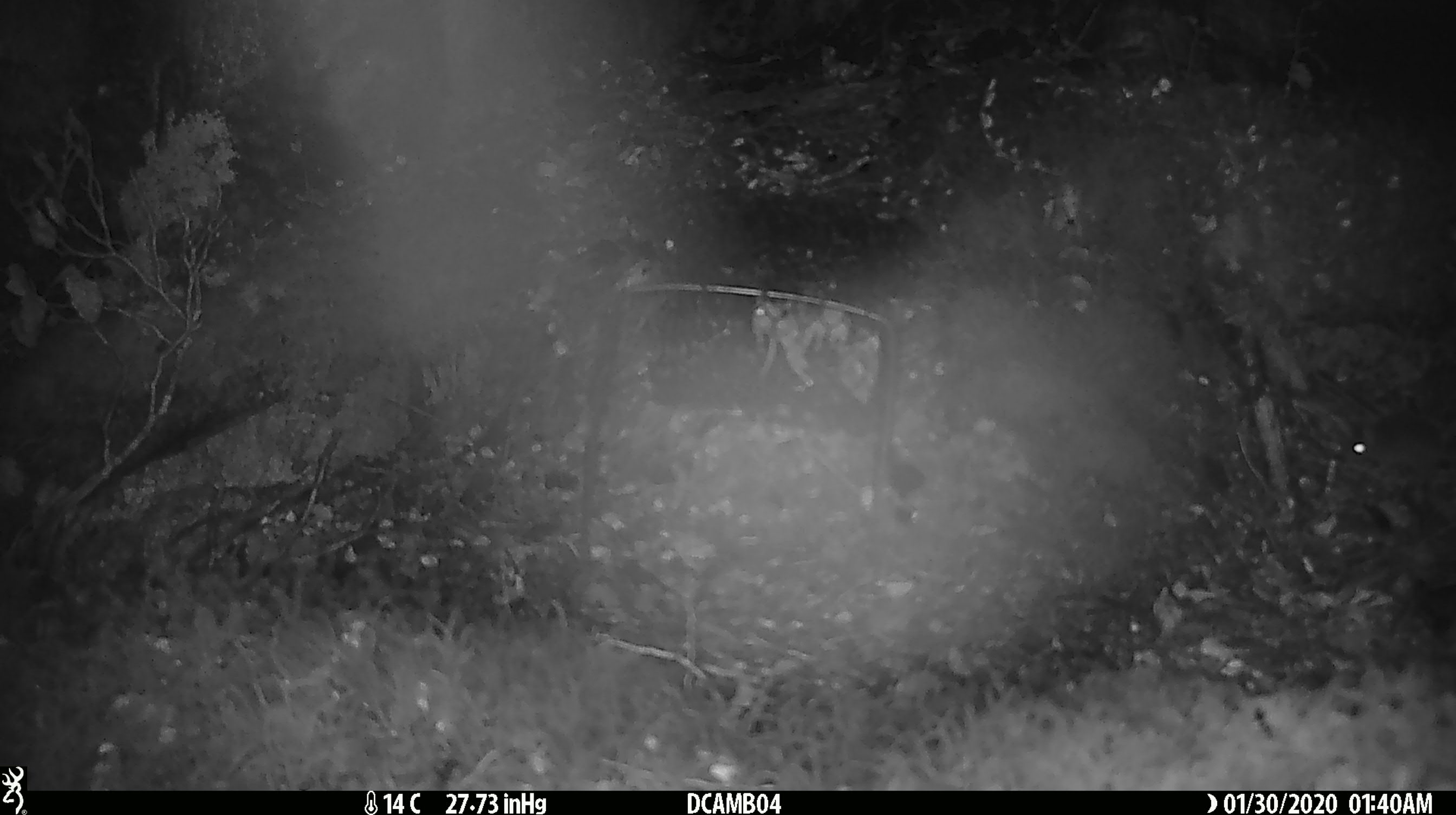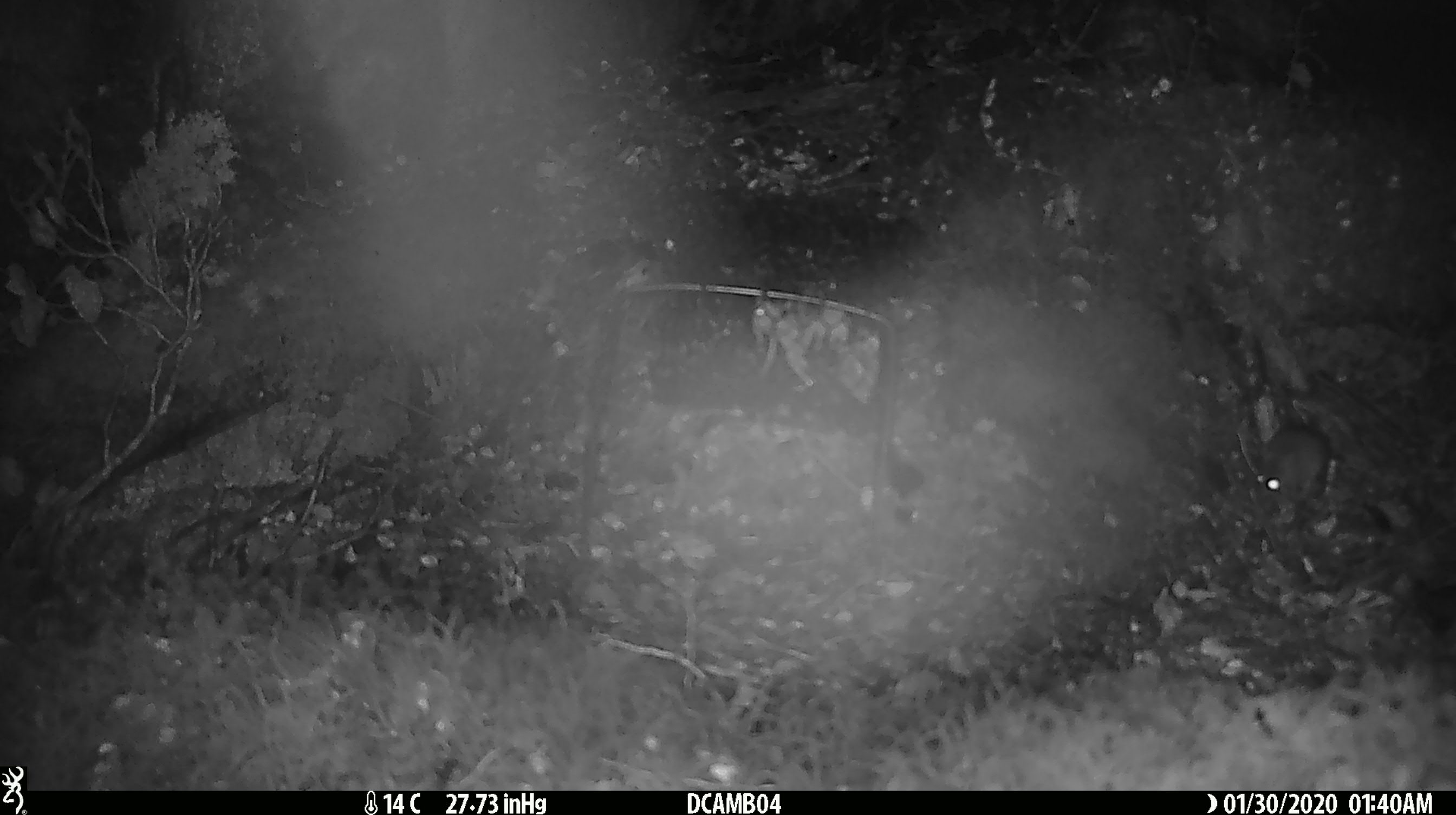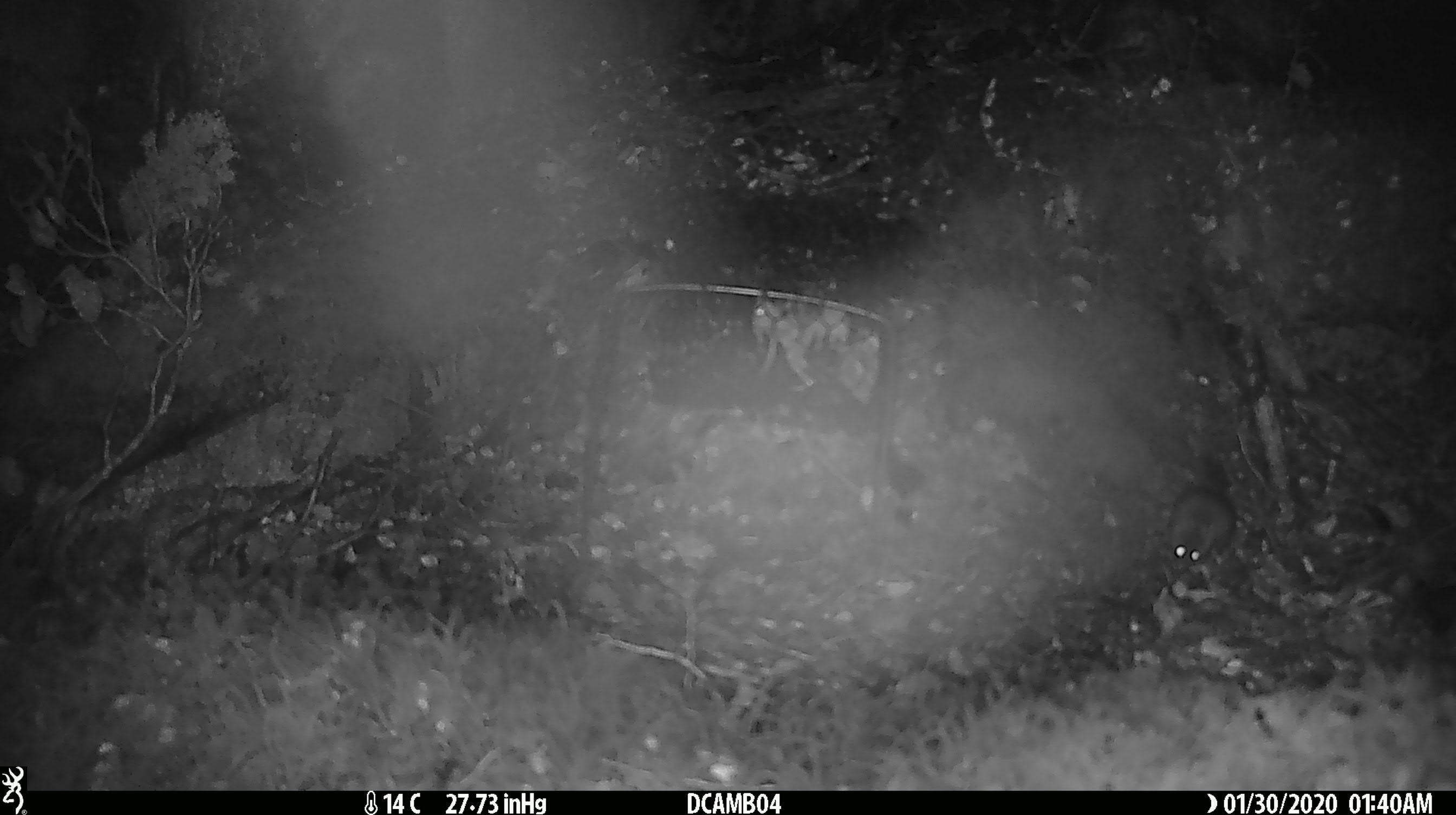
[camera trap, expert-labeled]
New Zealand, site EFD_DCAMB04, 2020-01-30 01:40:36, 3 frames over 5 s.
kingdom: Animalia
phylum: Chordata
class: Mammalia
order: Rodentia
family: Muridae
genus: Mus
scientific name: Mus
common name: mouse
Mouse (Mus).